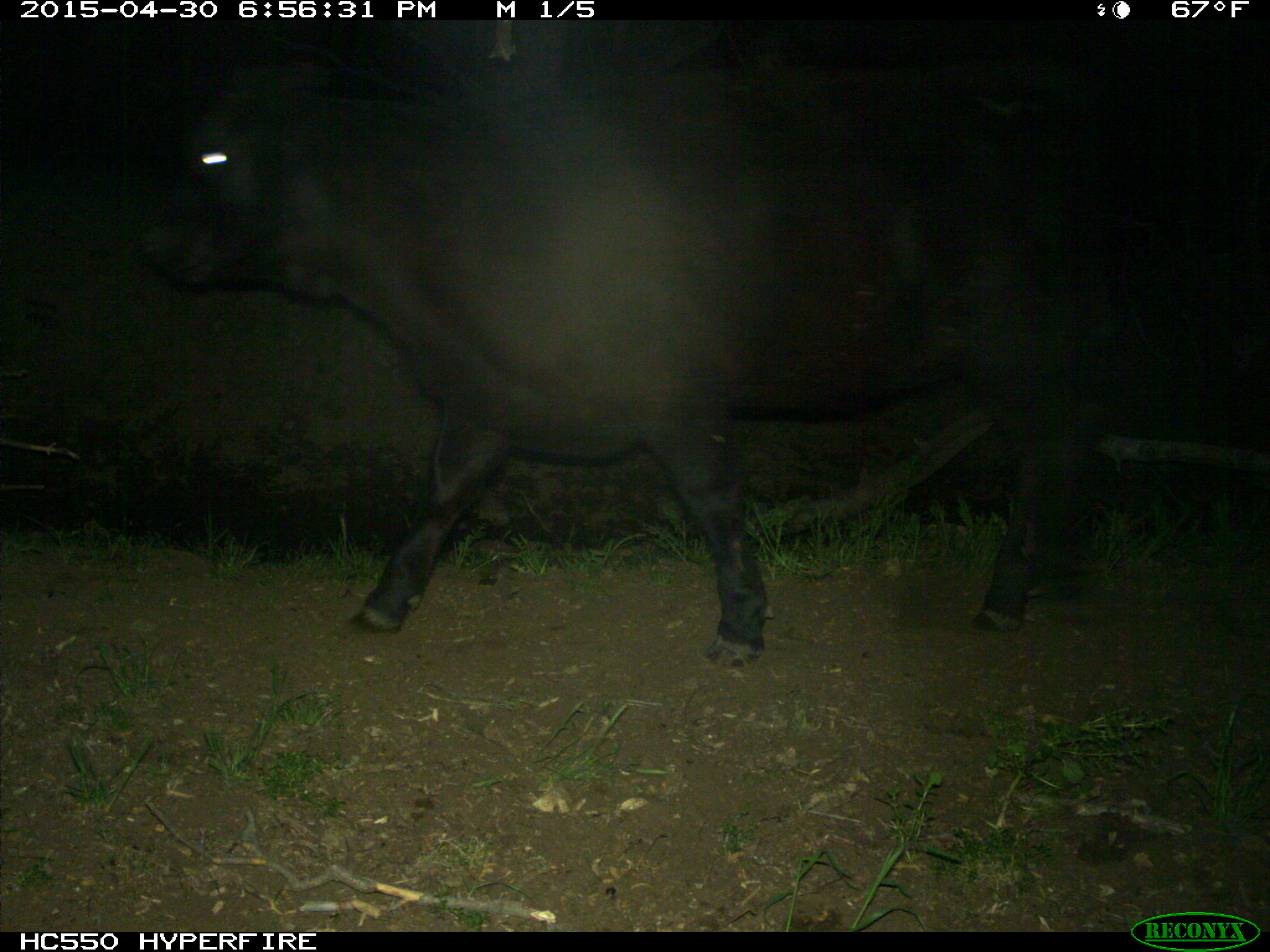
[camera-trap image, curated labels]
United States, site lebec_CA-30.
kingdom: Animalia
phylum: Chordata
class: Mammalia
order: Artiodactyla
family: Bovidae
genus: Bos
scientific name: Bos taurus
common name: domestic cow